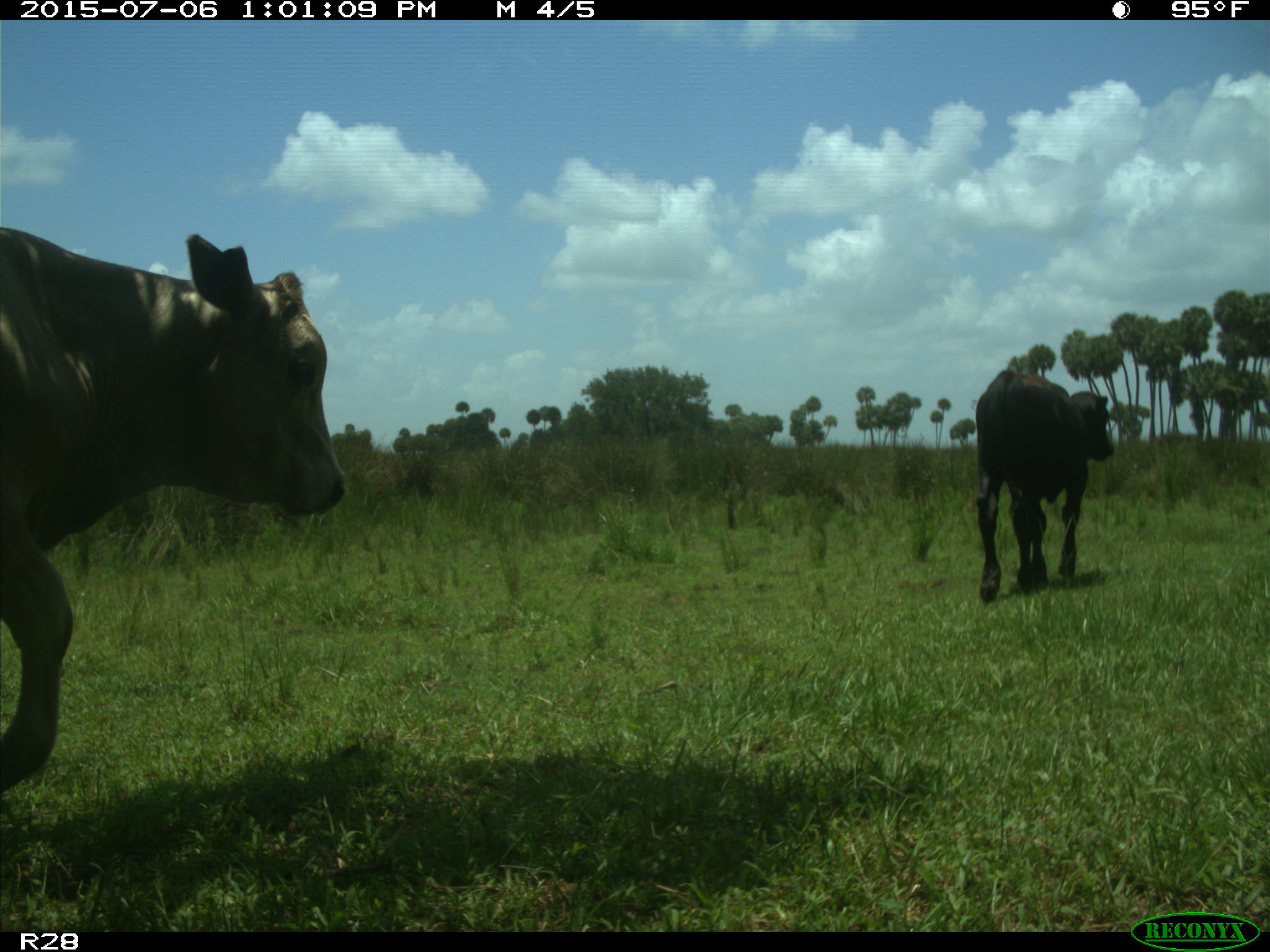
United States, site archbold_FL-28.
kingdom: Animalia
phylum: Chordata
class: Mammalia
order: Artiodactyla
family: Bovidae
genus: Bos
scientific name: Bos taurus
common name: domestic cow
Bos taurus (domestic cow).